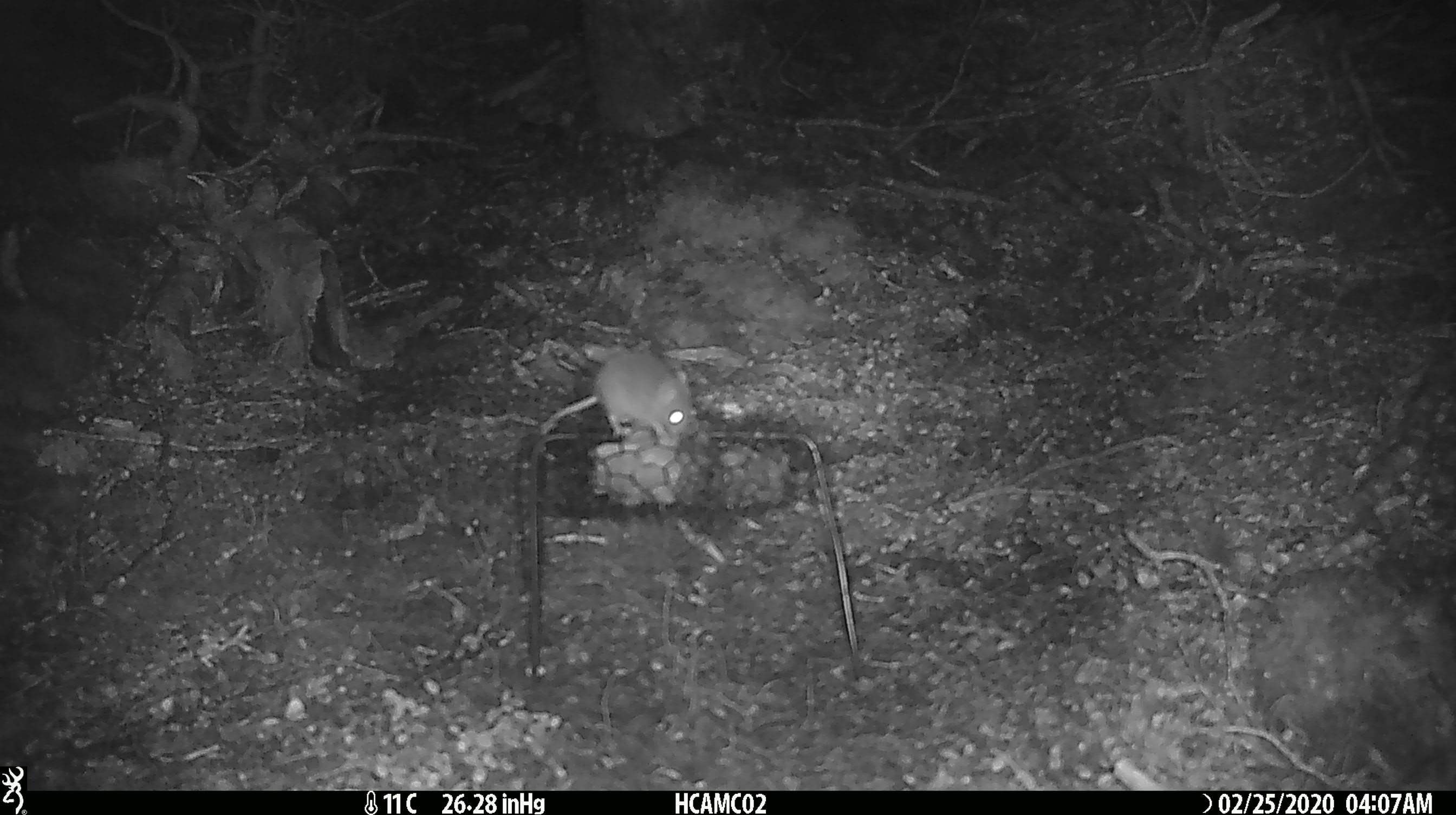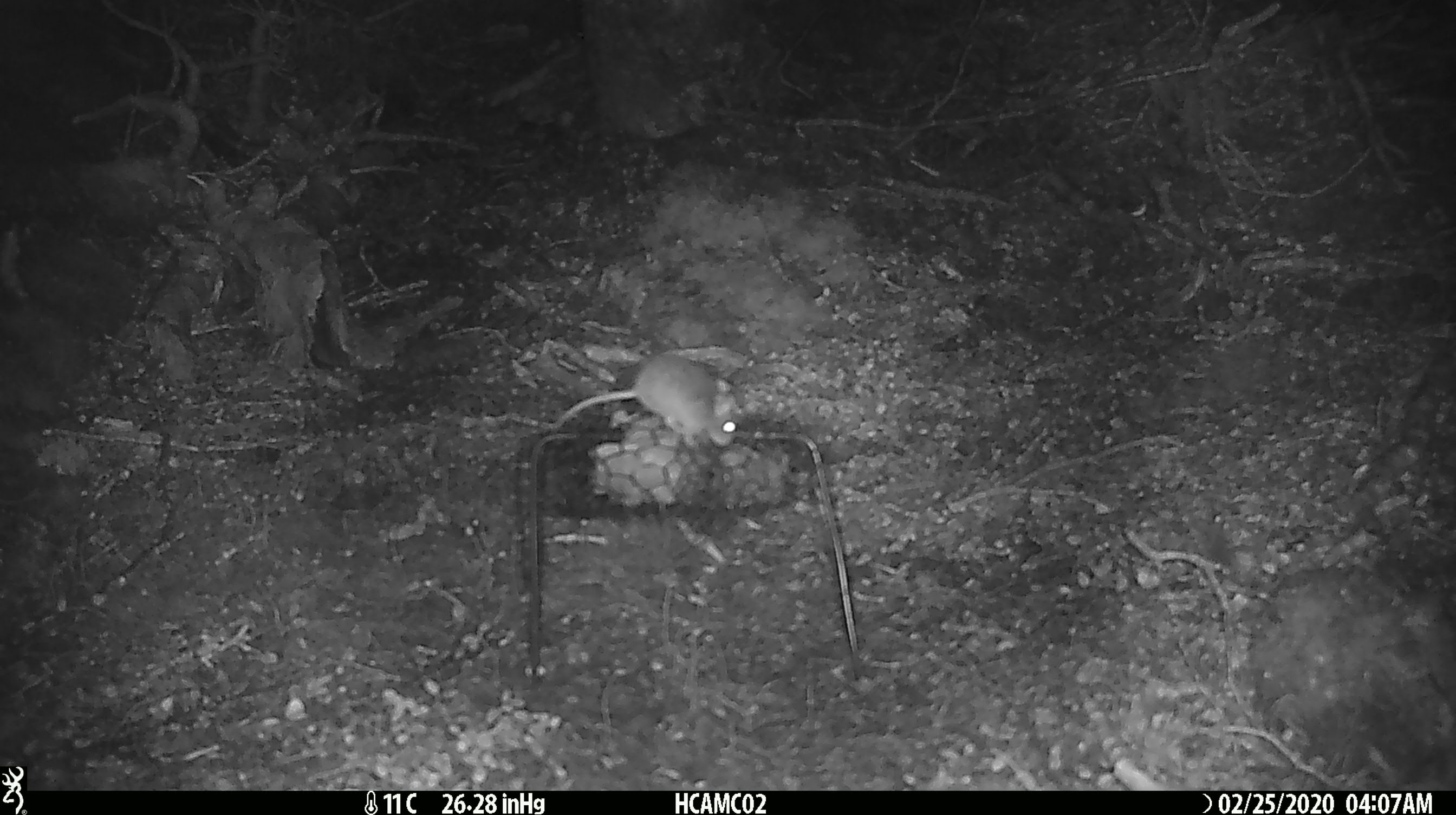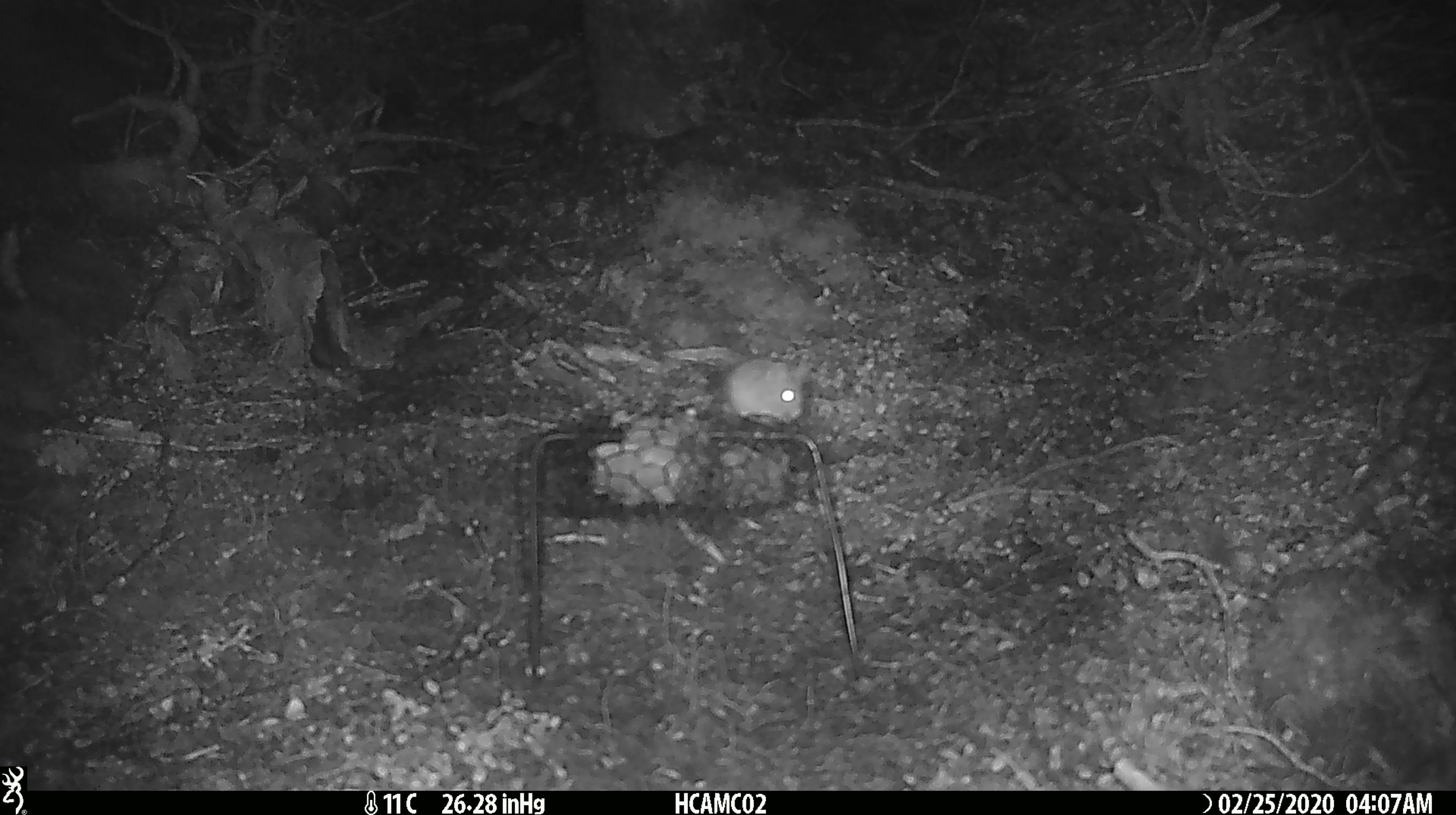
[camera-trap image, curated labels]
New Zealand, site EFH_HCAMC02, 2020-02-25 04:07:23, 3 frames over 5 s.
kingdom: Animalia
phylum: Chordata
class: Mammalia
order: Rodentia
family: Muridae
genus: Mus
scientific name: Mus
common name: mouse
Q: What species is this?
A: Mouse (Mus).